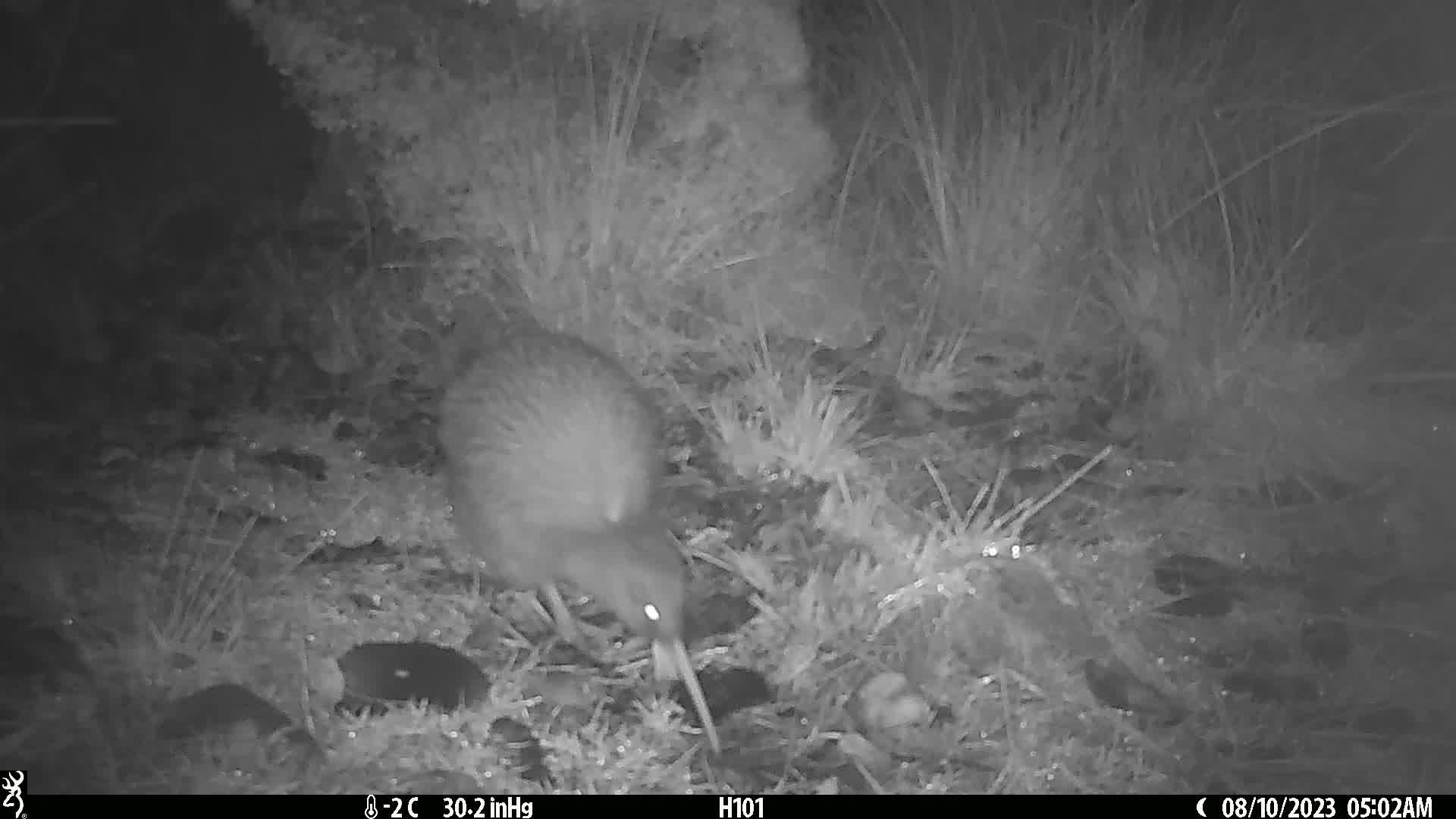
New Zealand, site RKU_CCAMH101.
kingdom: Animalia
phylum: Chordata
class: Aves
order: Apterygiformes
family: Apterygidae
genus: Apteryx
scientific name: Apteryx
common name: kiwi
Kiwi (Apteryx).